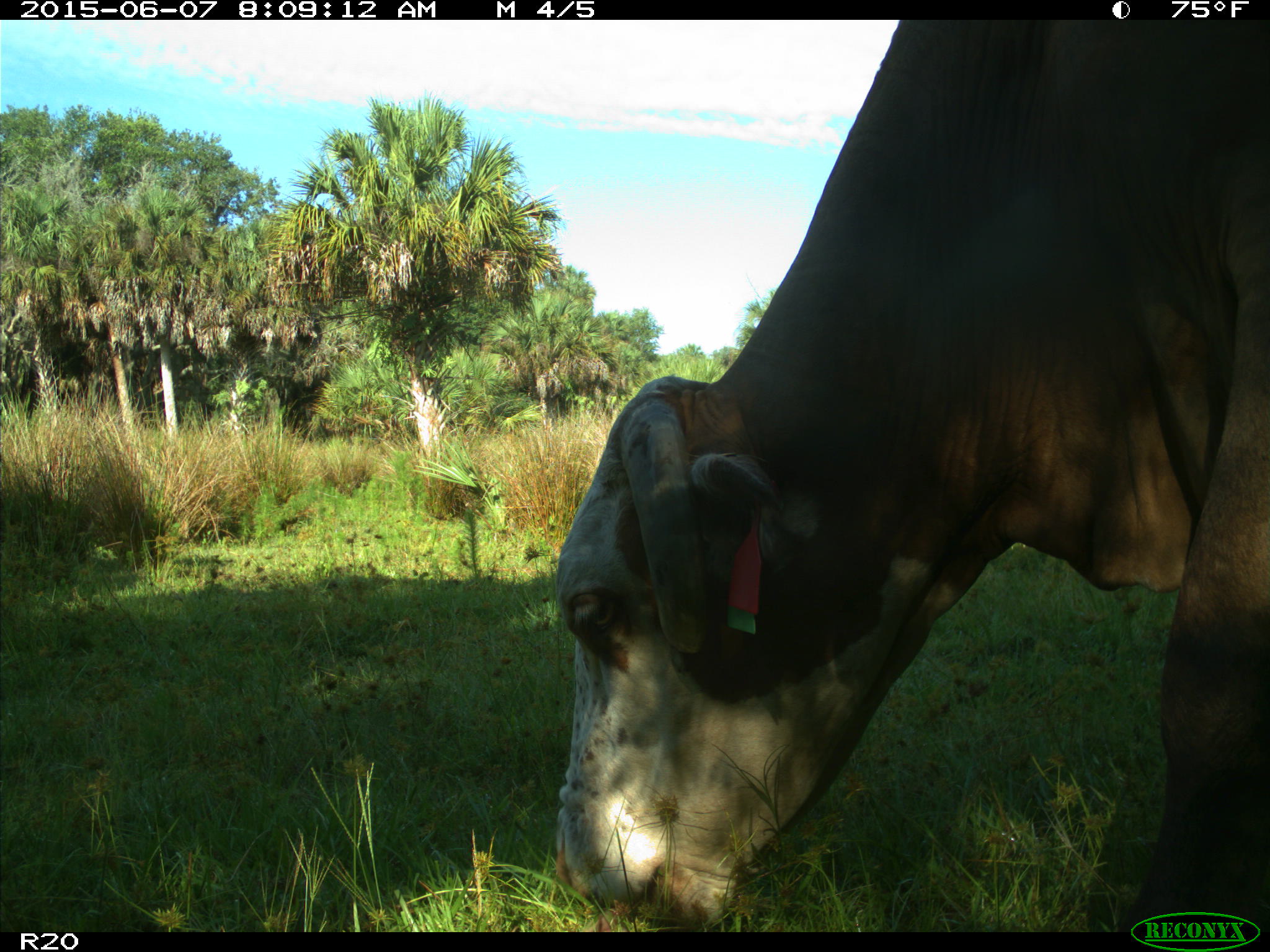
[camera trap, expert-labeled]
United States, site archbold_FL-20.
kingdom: Animalia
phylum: Chordata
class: Mammalia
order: Artiodactyla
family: Bovidae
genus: Bos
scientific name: Bos taurus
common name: domestic cow